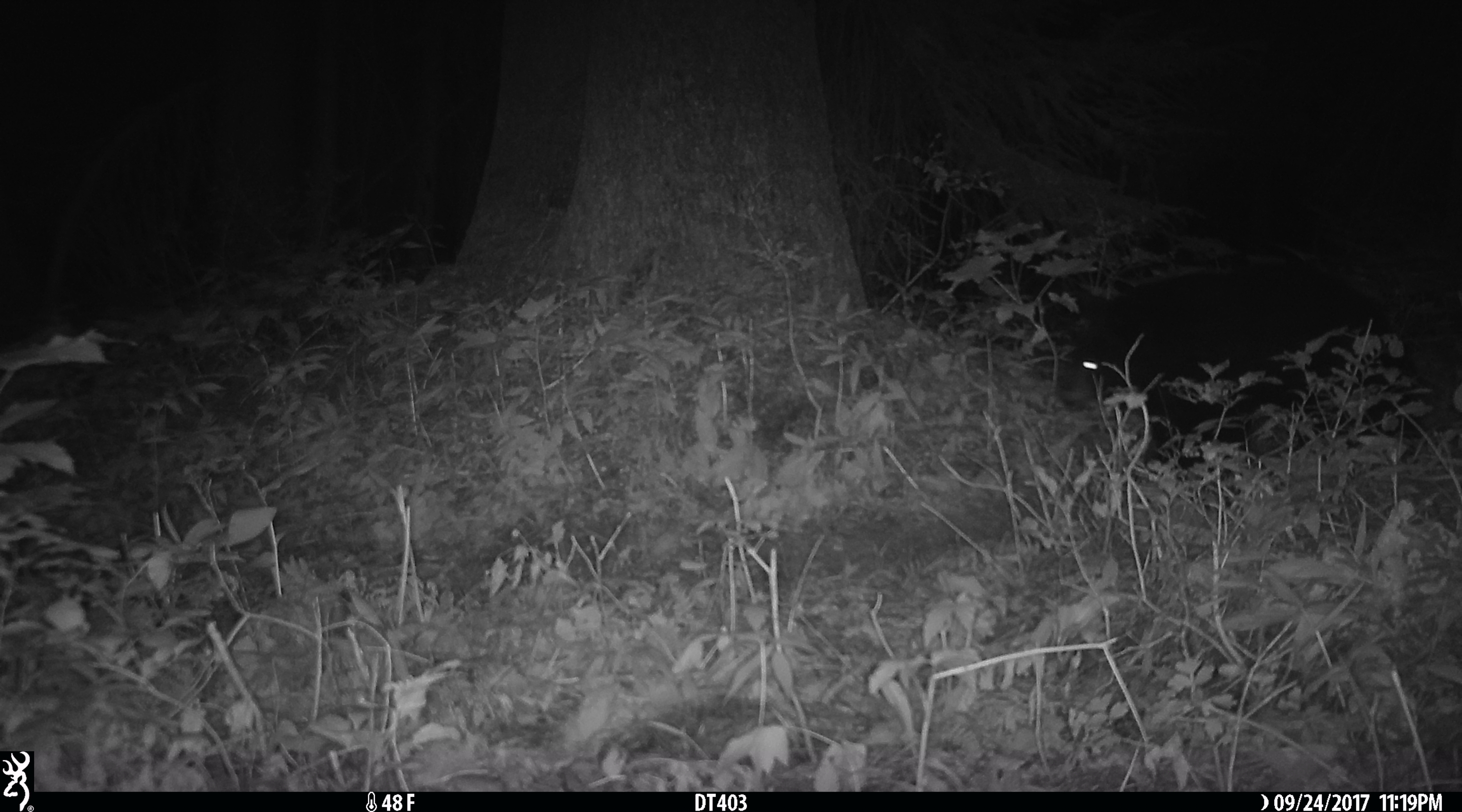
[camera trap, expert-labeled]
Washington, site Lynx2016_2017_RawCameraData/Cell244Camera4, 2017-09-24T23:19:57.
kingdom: Animalia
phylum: Chordata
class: Mammalia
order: Carnivora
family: Ursidae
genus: Ursus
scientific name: Ursus americanus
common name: american black bear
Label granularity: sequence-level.